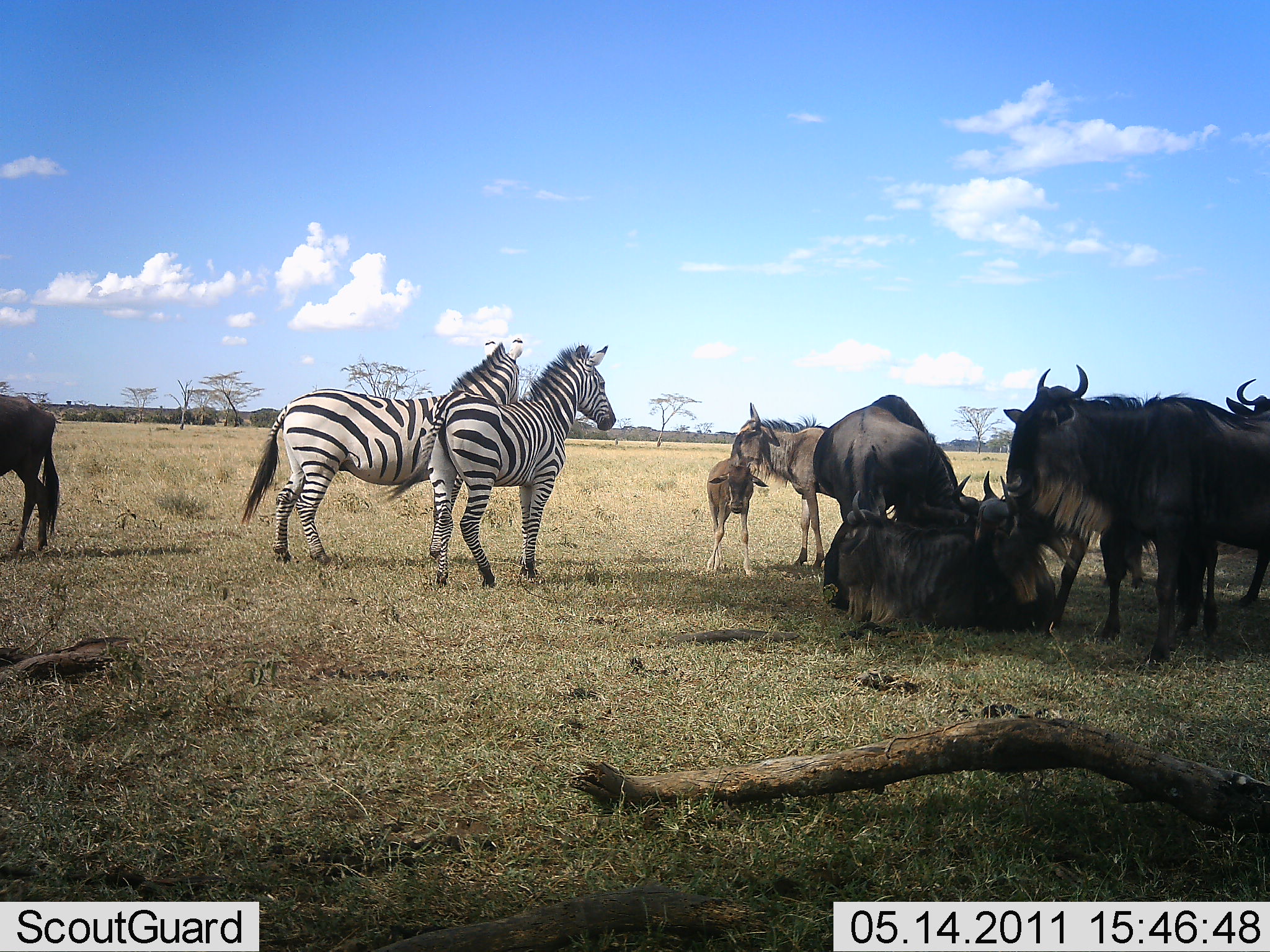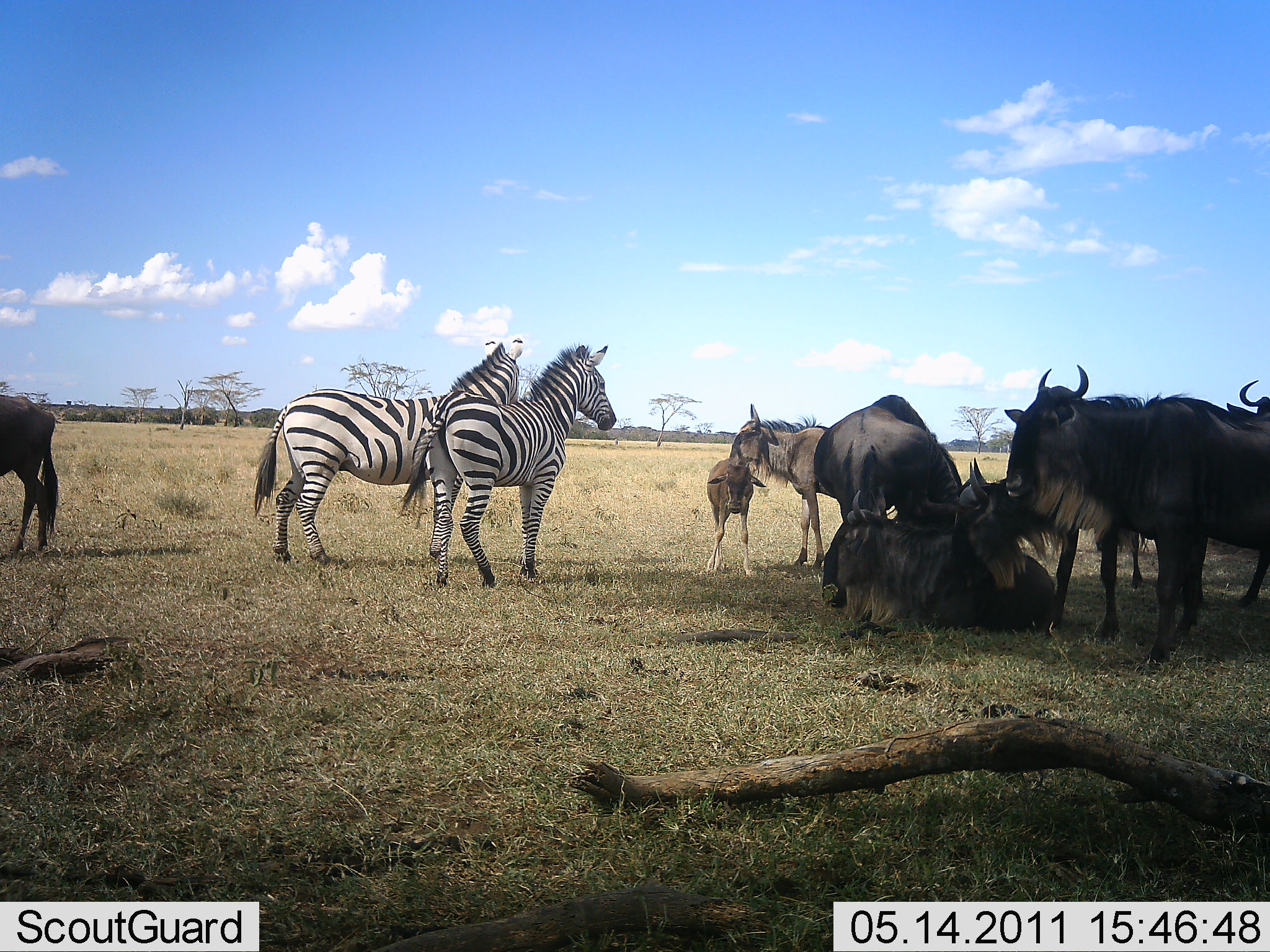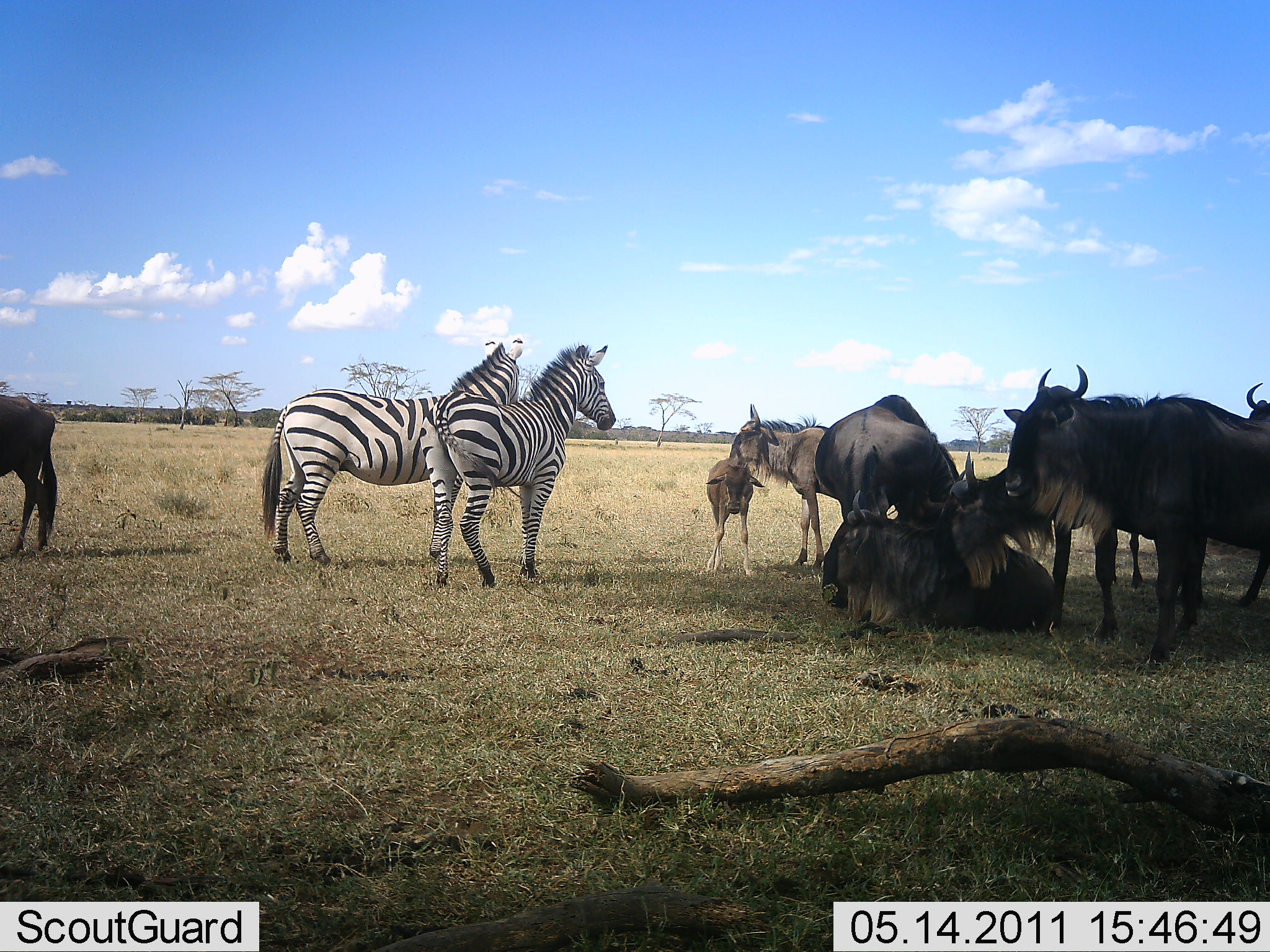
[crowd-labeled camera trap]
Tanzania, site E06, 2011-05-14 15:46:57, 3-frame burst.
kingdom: Animalia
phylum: Chordata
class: Mammalia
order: Artiodactyla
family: Bovidae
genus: Connochaetes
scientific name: Connochaetes taurinus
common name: blue wildebeest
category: wildebeest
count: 8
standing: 83%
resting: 92%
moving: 0%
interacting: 33%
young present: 75%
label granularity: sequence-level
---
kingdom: Animalia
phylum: Chordata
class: Mammalia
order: Perissodactyla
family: Equidae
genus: Equus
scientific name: Equus quagga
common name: plains zebra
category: zebra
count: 2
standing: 100%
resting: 0%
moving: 0%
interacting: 0%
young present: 0%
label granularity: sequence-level